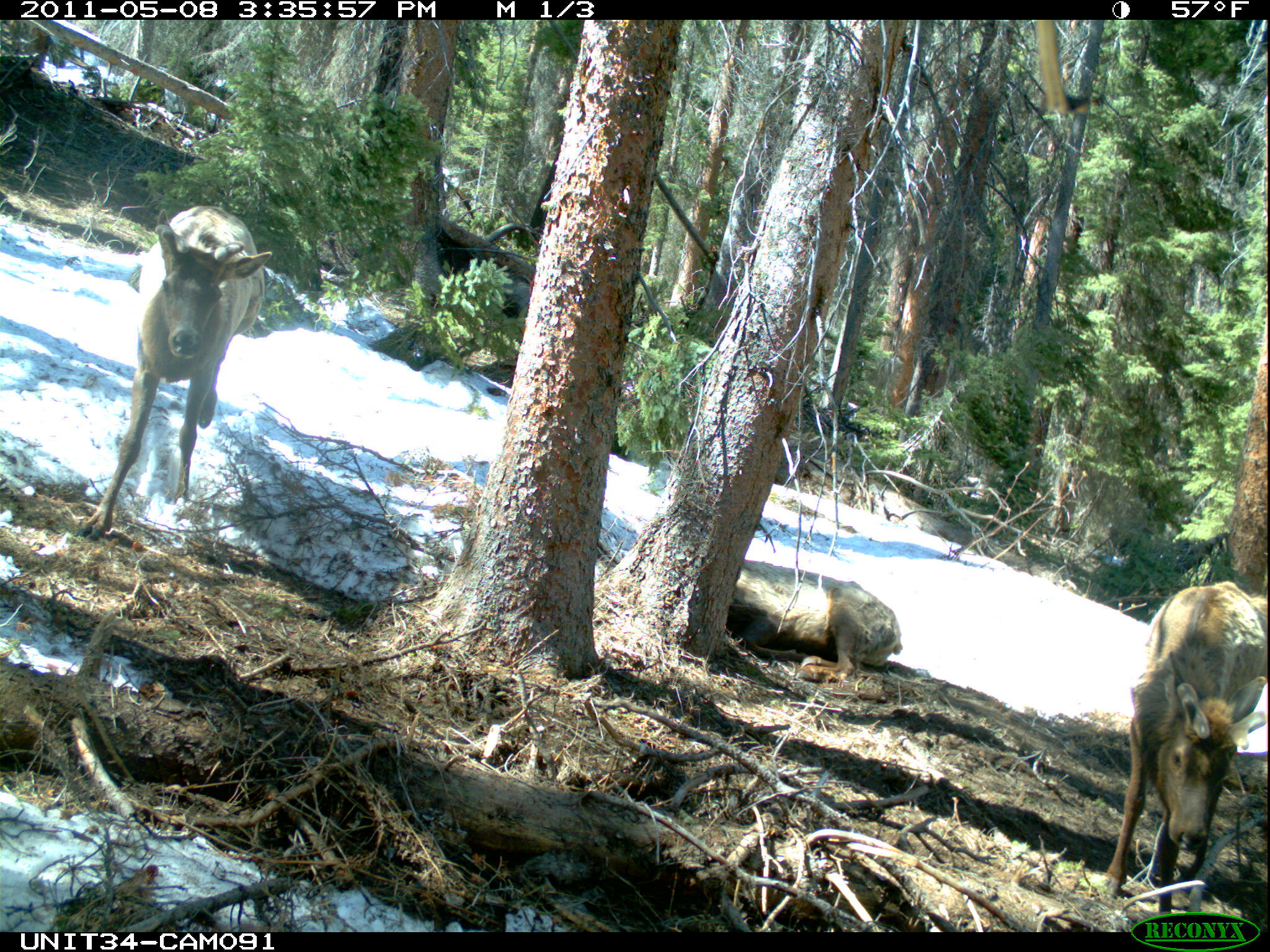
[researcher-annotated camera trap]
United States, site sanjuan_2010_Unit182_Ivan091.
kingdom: Animalia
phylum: Chordata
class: Mammalia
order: Artiodactyla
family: Cervidae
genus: Cervus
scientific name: Cervus elaphus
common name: red deer